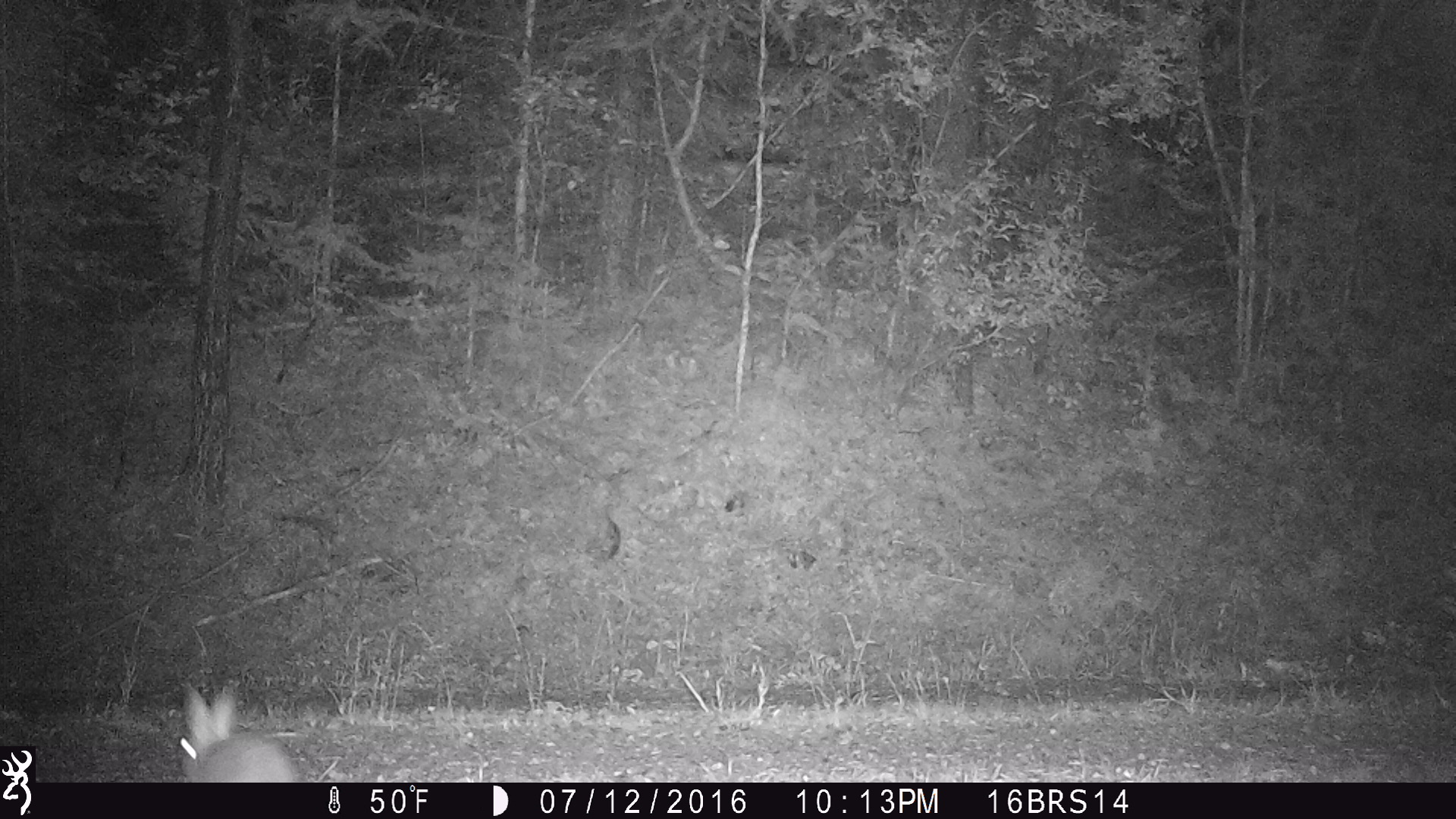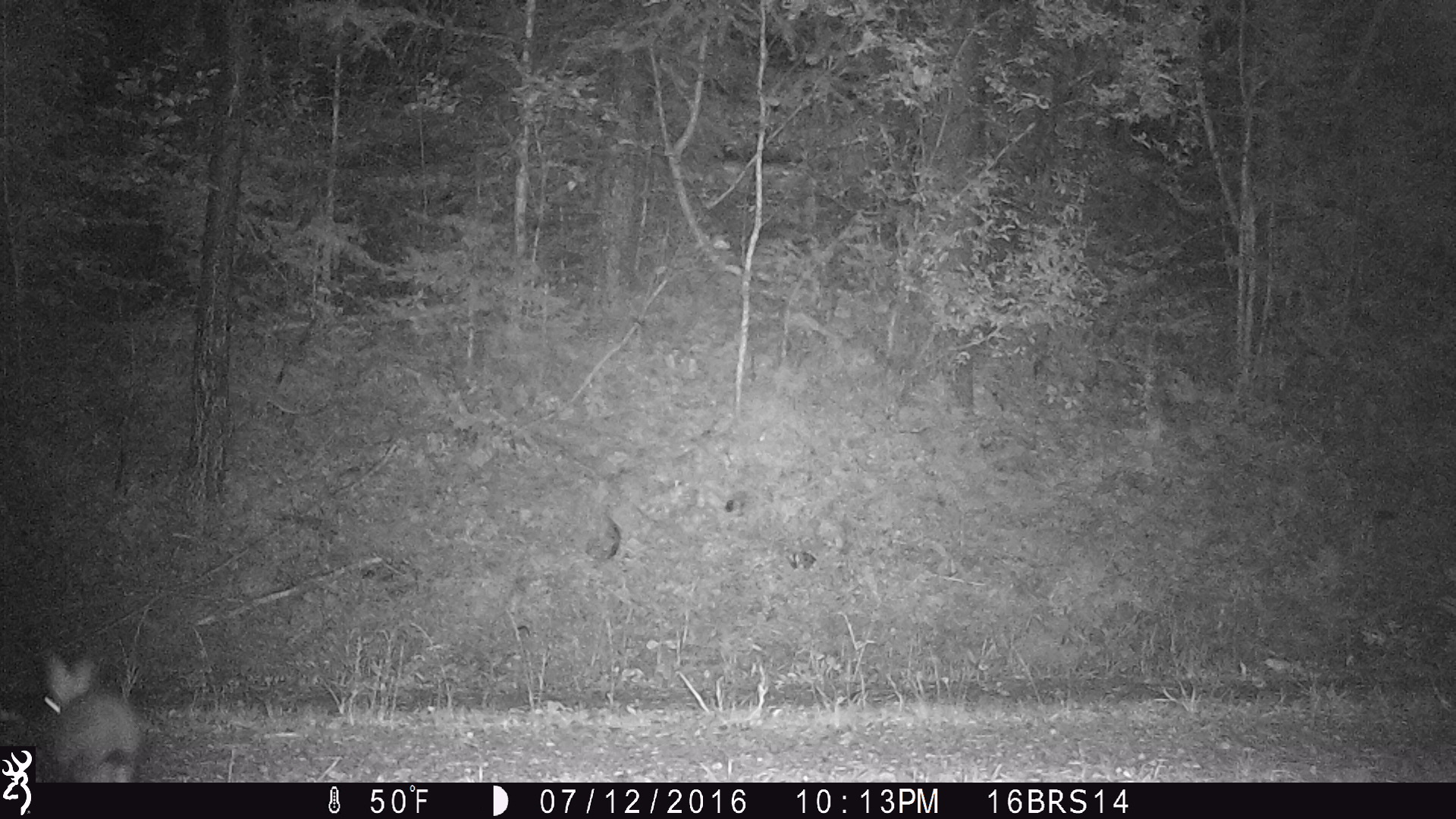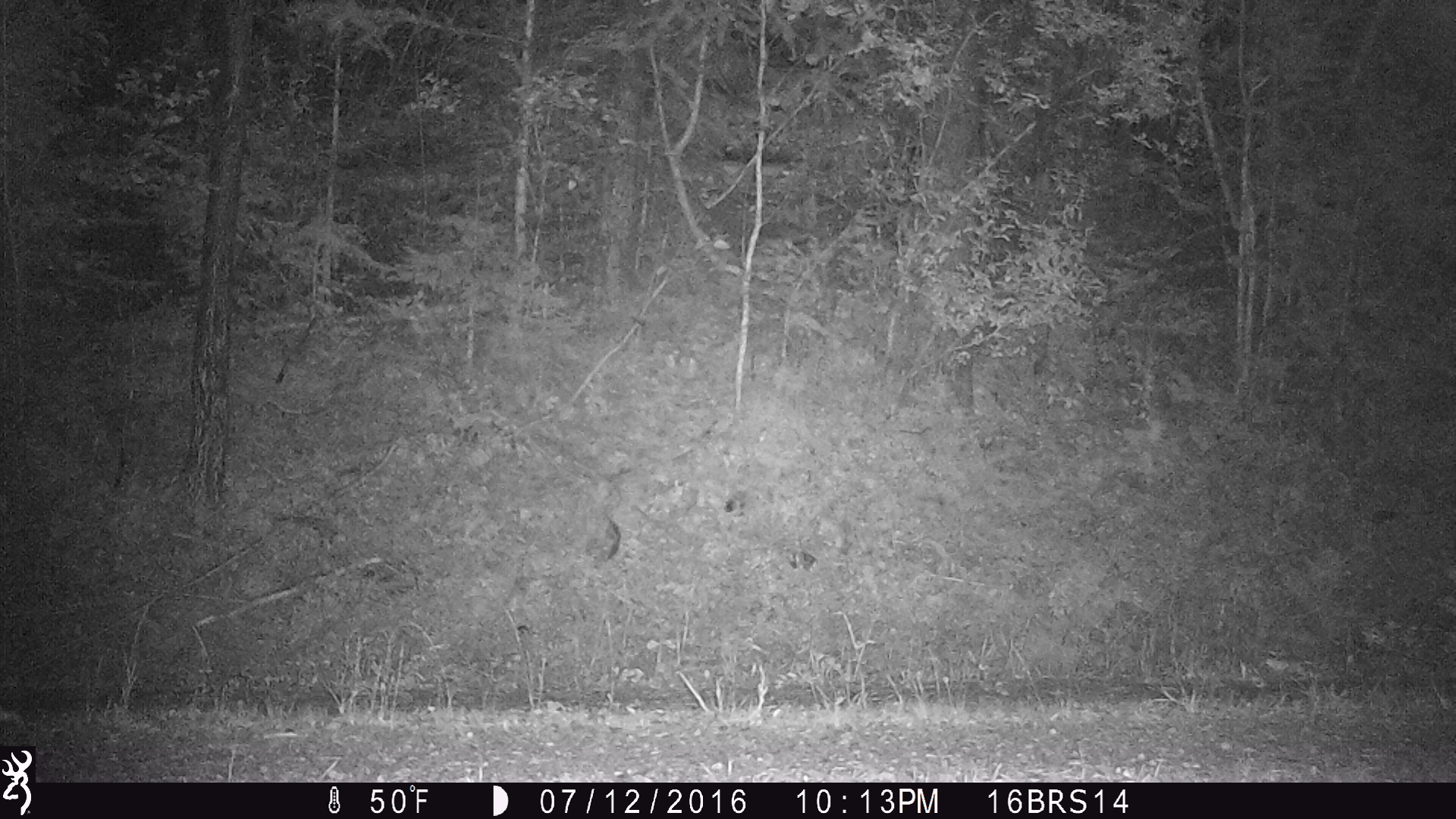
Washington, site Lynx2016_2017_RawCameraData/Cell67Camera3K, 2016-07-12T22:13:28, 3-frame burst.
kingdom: Animalia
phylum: Chordata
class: Mammalia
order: Lagomorpha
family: Leporidae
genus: Lepus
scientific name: Lepus americanus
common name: snowshoe hare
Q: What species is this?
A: Lepus americanus (snowshoe hare).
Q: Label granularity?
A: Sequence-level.